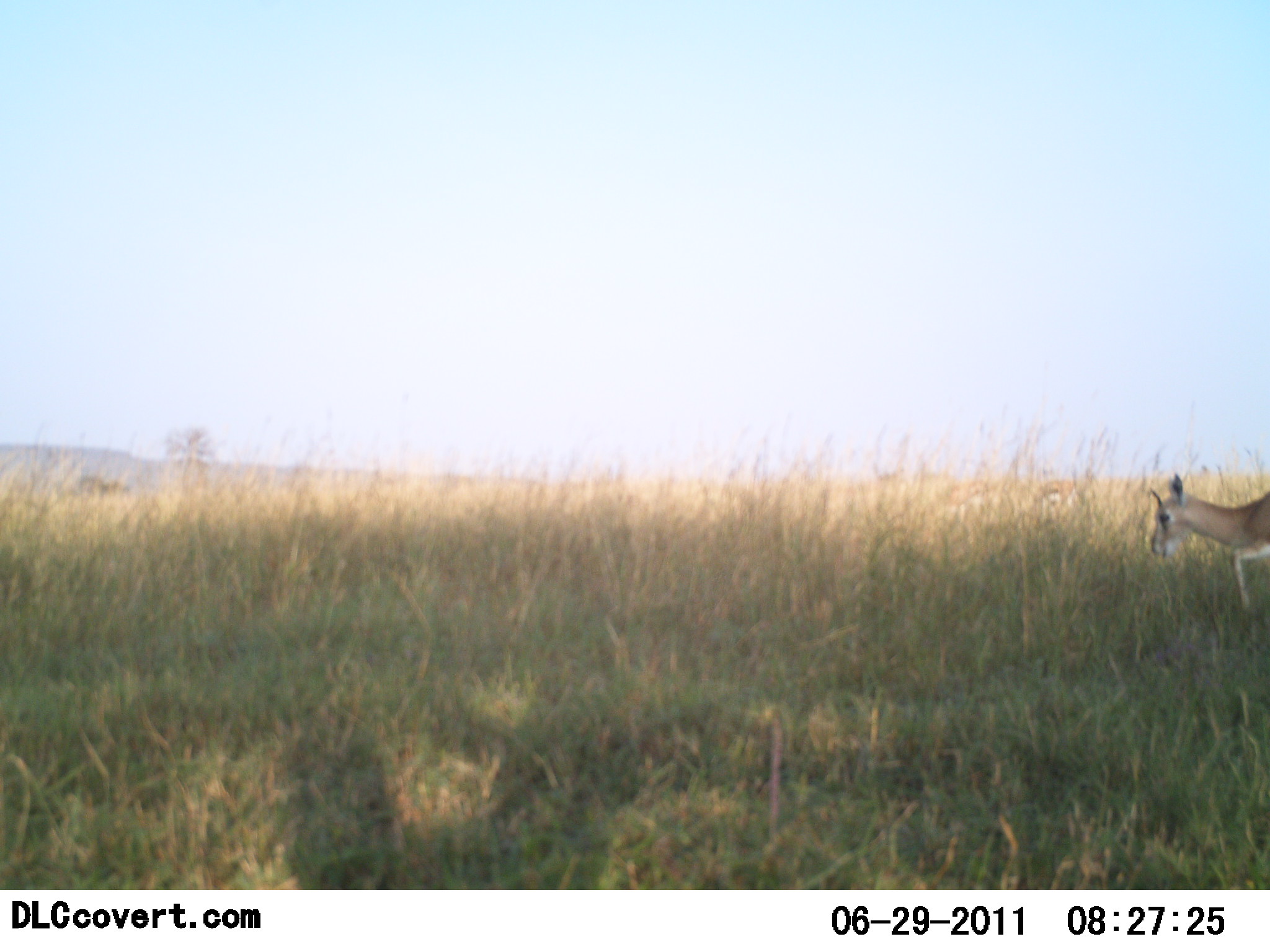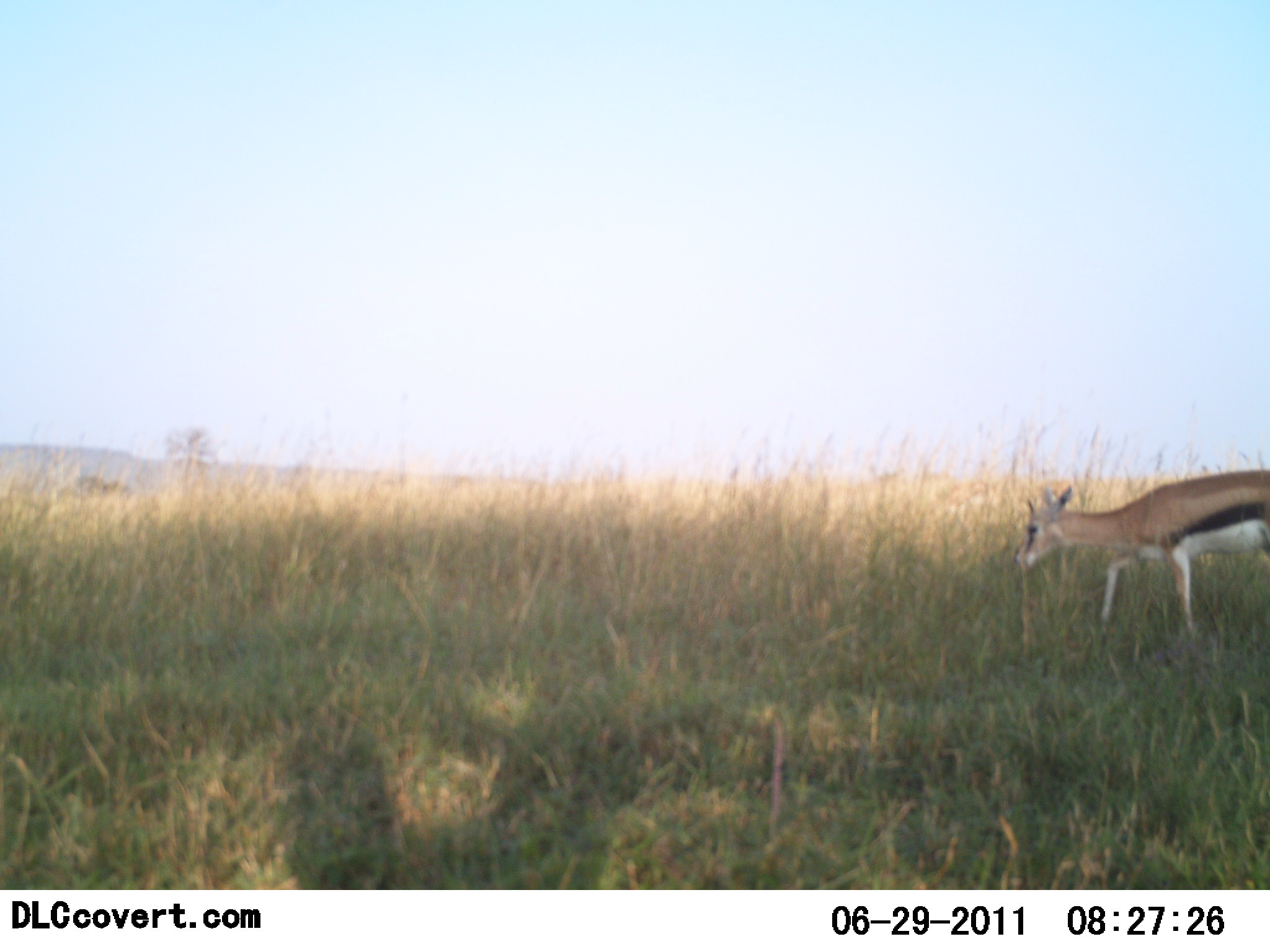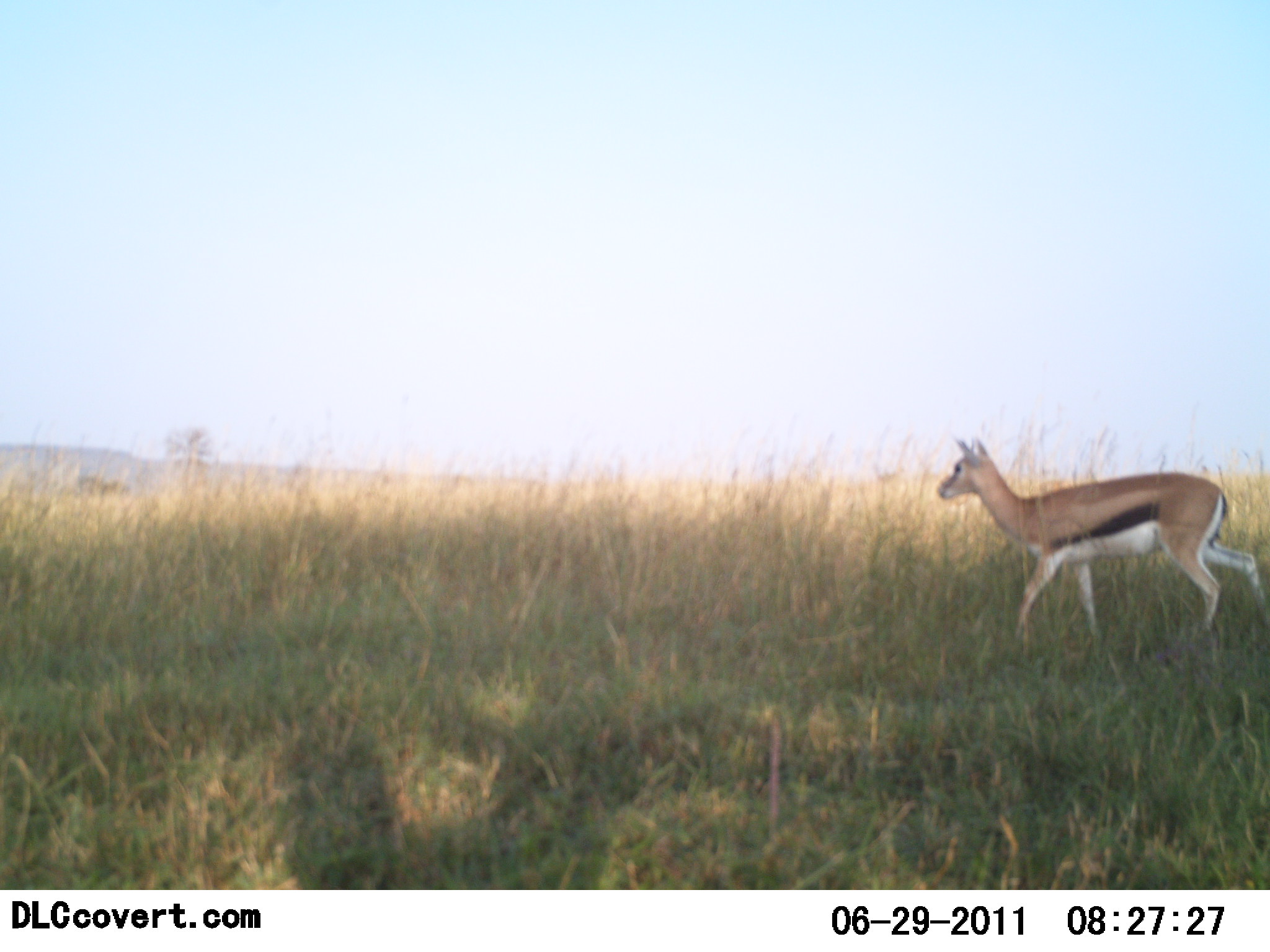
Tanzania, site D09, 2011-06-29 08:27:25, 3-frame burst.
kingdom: Animalia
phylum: Chordata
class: Mammalia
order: Artiodactyla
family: Bovidae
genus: Eudorcas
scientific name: Eudorcas thomsonii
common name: thomson's gazelle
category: gazellethomsons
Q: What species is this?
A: Gazellethomsons (thomson's gazelle) (Eudorcas thomsonii).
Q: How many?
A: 1.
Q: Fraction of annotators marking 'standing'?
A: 0%.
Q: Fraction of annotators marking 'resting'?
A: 0%.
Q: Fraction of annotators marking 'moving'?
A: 100%.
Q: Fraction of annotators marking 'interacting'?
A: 0%.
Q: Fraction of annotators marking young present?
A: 0%.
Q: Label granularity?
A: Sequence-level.